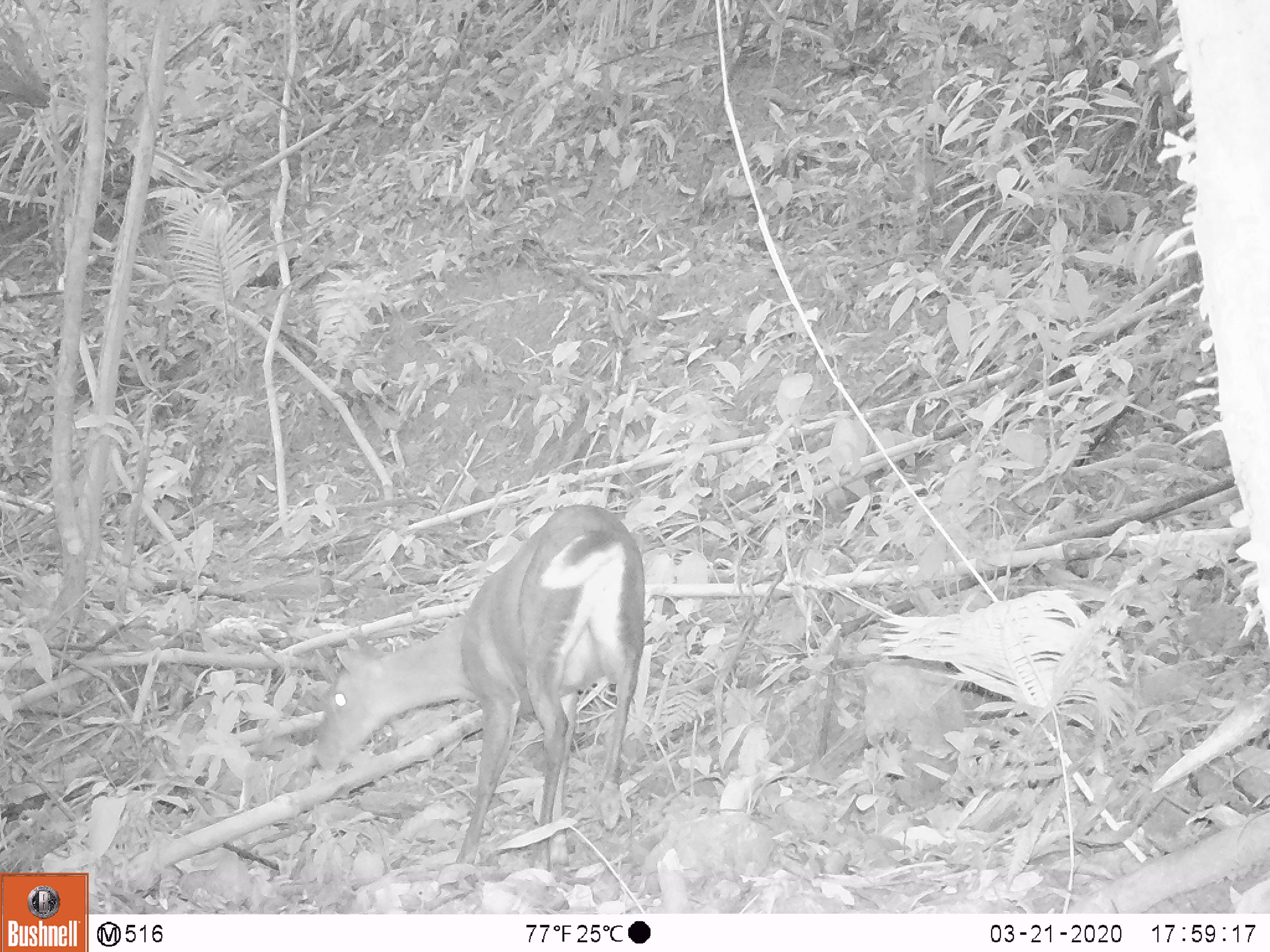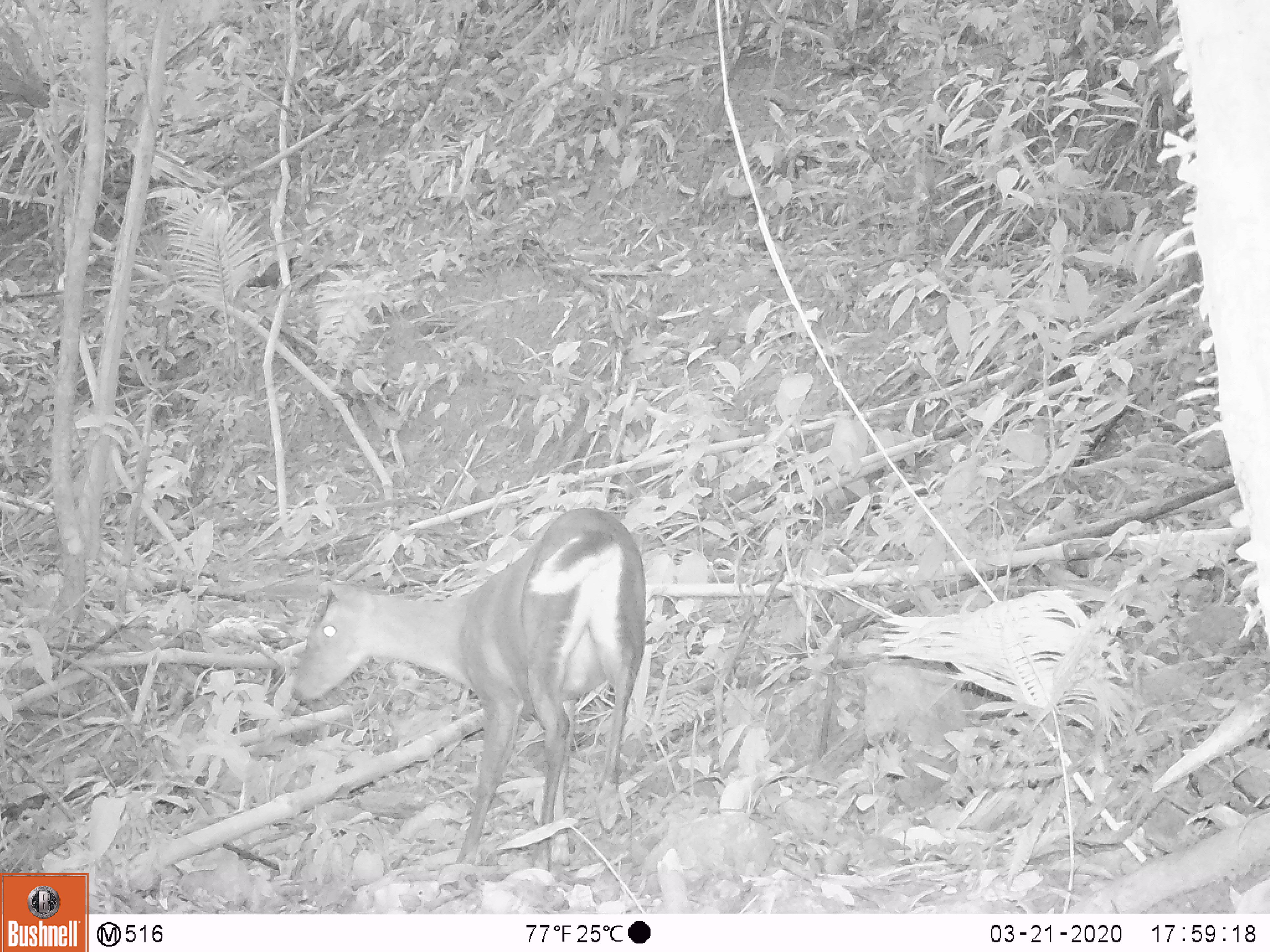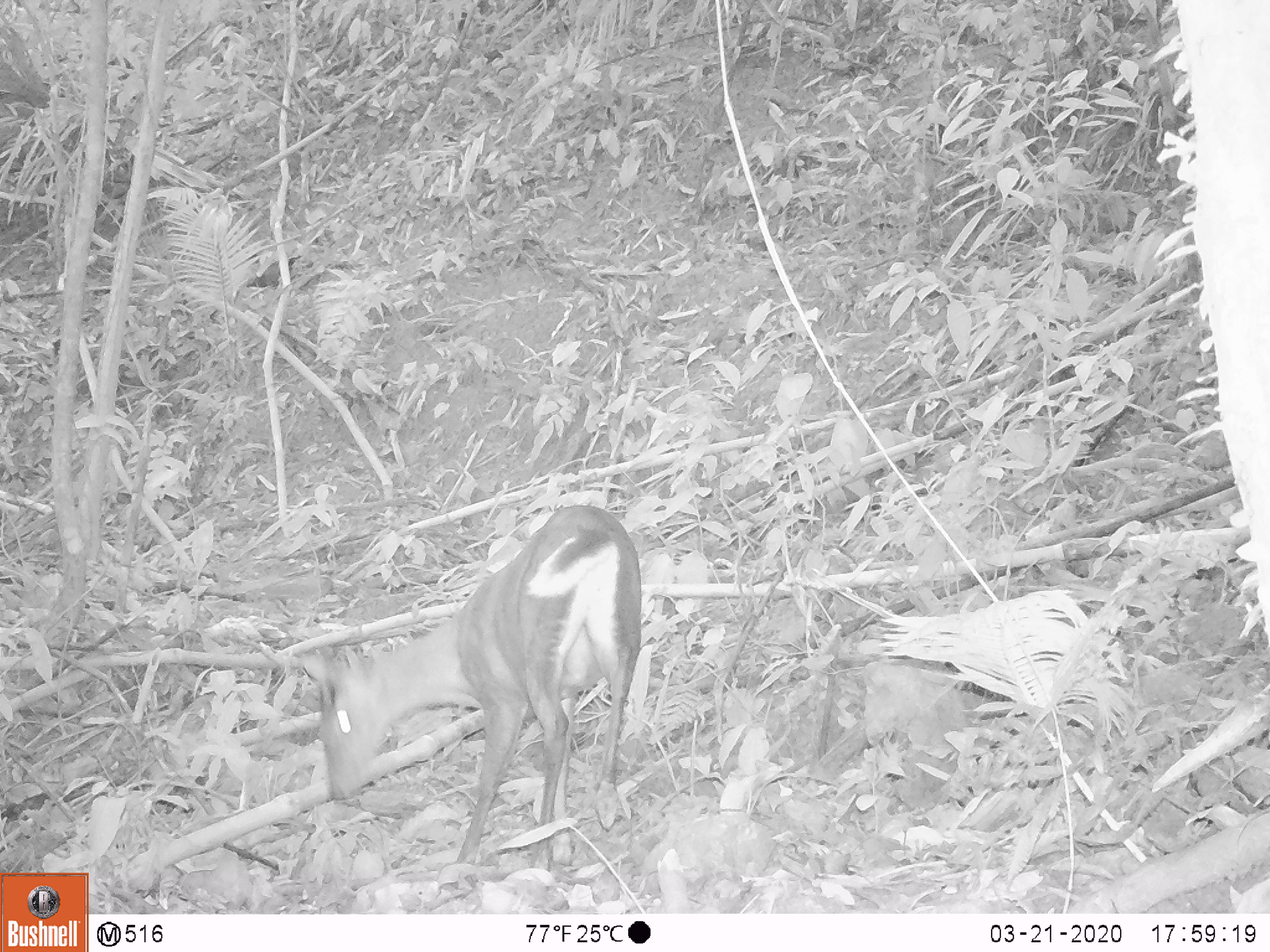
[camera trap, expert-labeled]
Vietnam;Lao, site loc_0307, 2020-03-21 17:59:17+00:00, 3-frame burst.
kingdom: Animalia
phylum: Chordata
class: Mammalia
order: Artiodactyla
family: Cervidae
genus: Muntiacus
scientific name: Muntiacus rooseveltorum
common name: roosevelt's muntjac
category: roosevelts muntjac group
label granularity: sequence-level